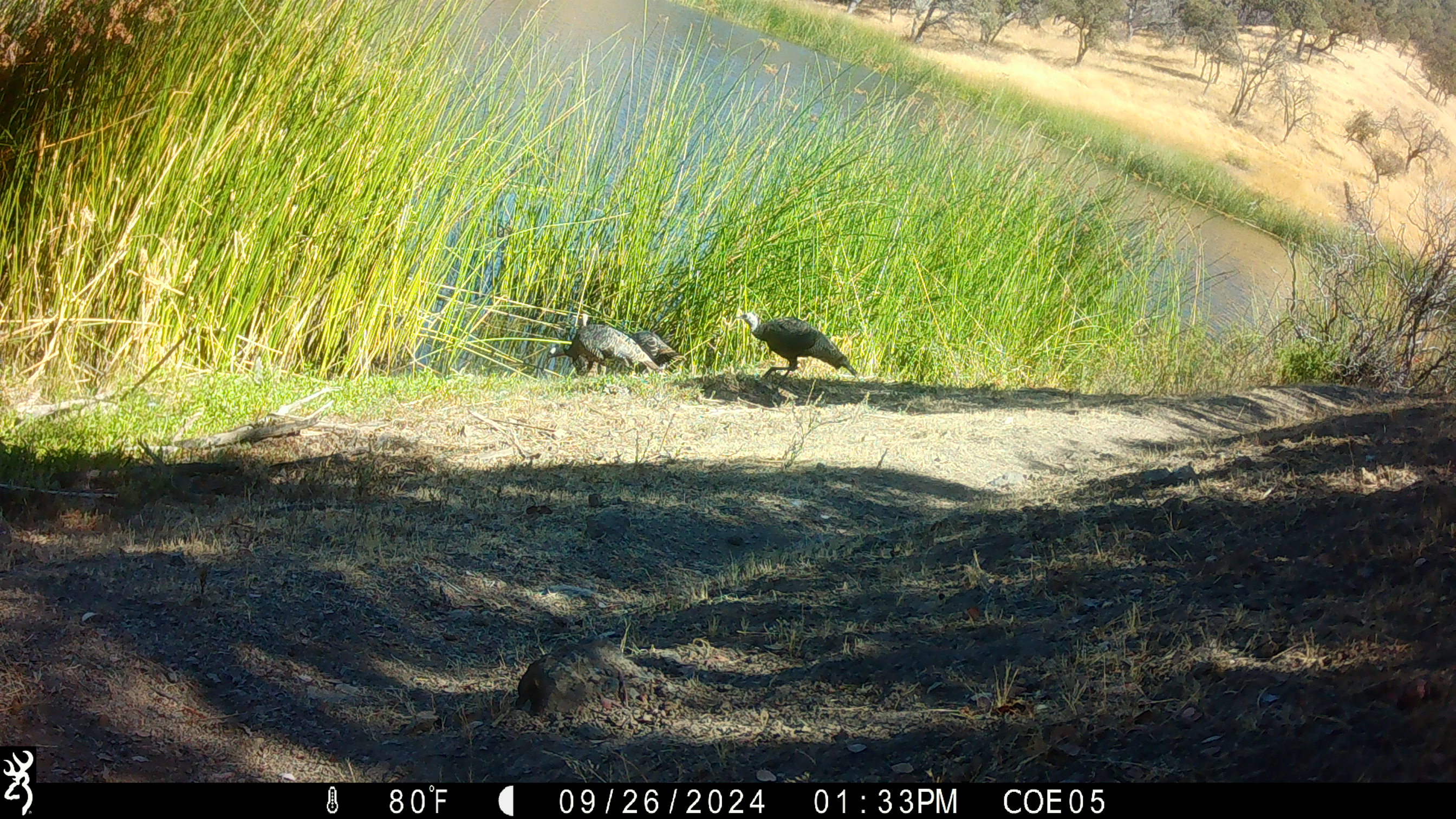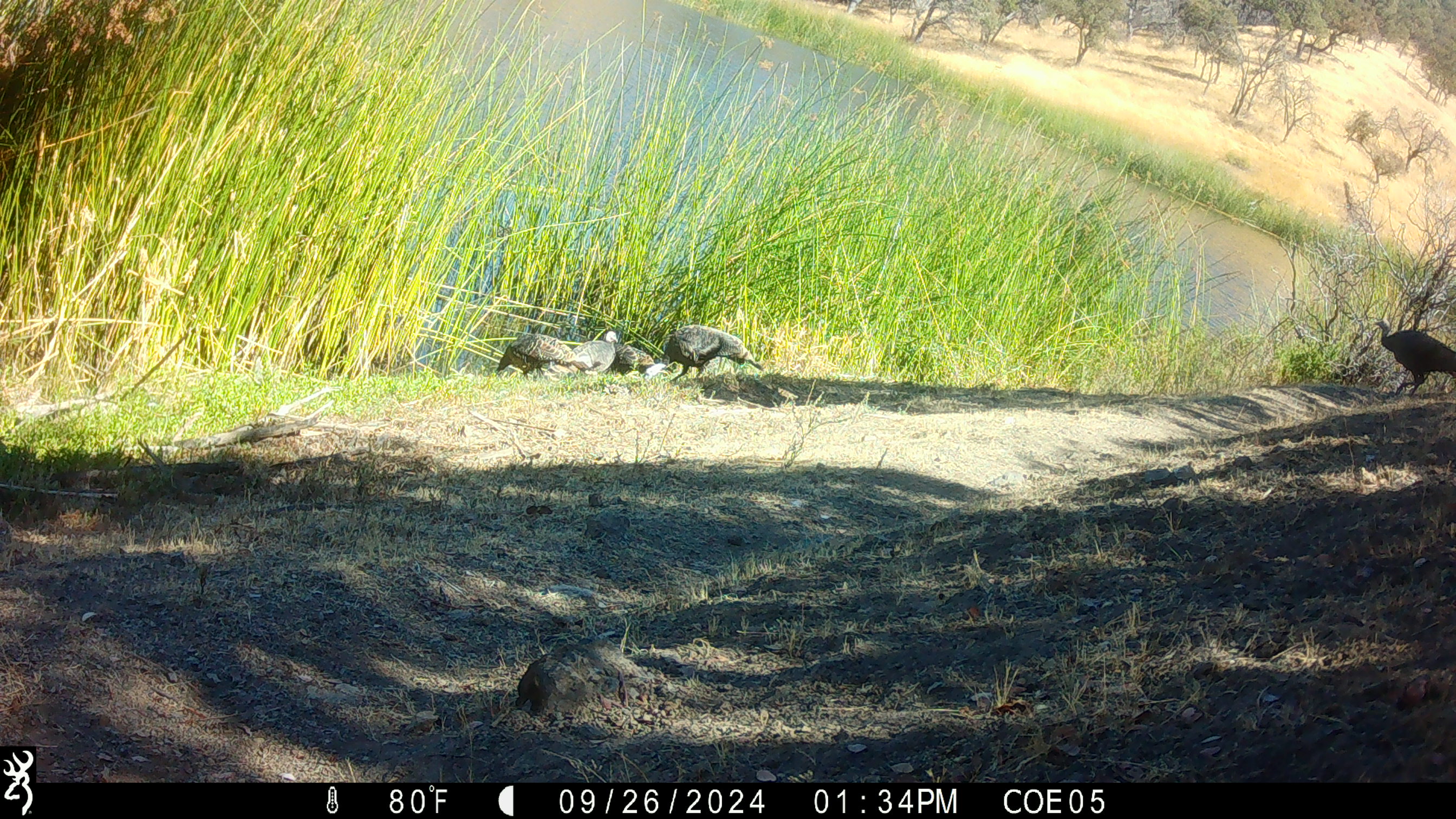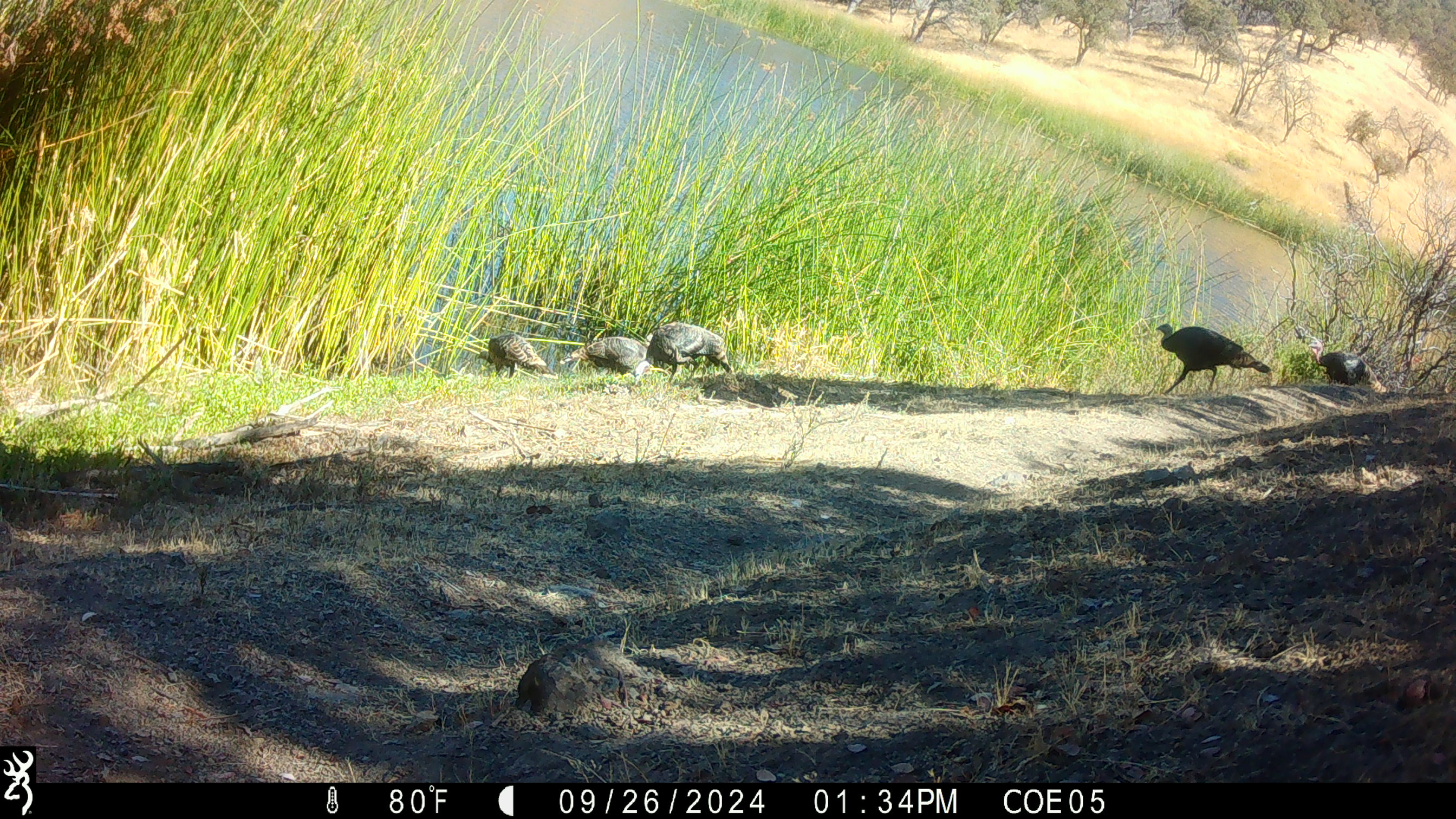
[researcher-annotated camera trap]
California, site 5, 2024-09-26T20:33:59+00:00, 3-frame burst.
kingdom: Animalia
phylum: Chordata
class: Aves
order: Galliformes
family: Phasianidae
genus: Meleagris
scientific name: Meleagris gallopavo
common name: turkey